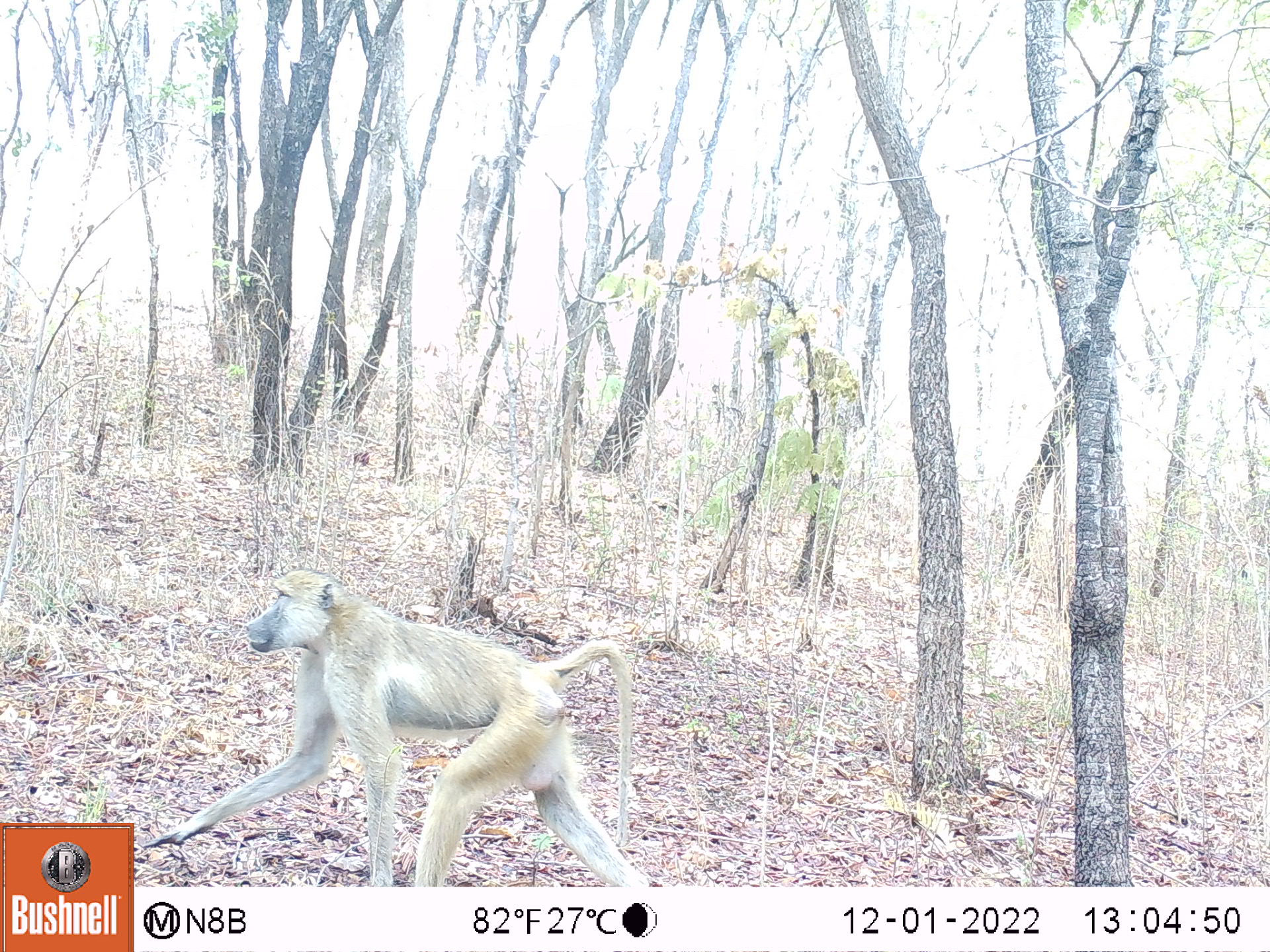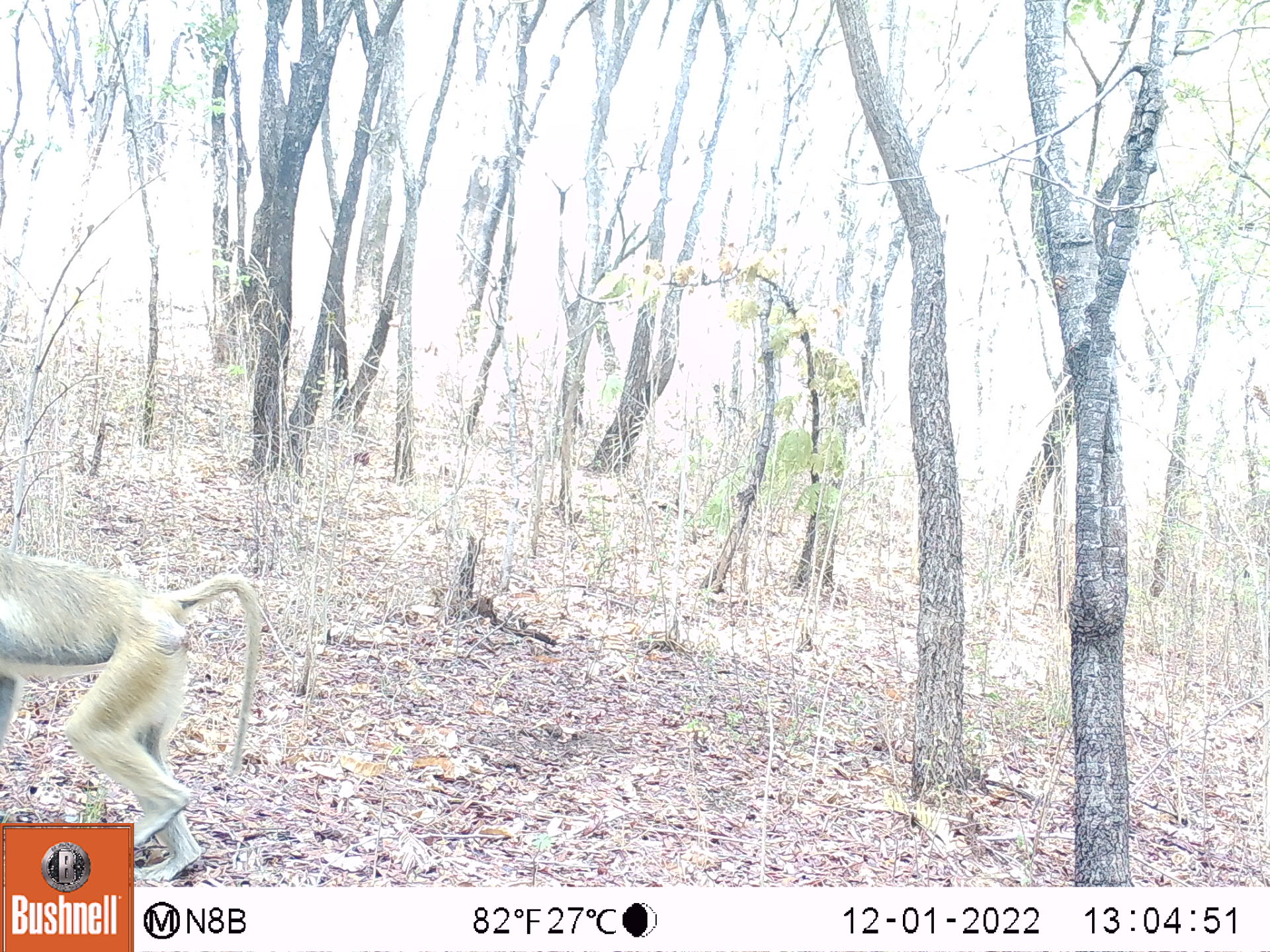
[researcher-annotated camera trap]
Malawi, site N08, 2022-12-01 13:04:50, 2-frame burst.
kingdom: Animalia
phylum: Chordata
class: Mammalia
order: Primates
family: Cercopithecidae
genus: Papio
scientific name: Papio cynocephalus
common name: yellow baboon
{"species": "yellow baboon (Papio cynocephalus)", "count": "1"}